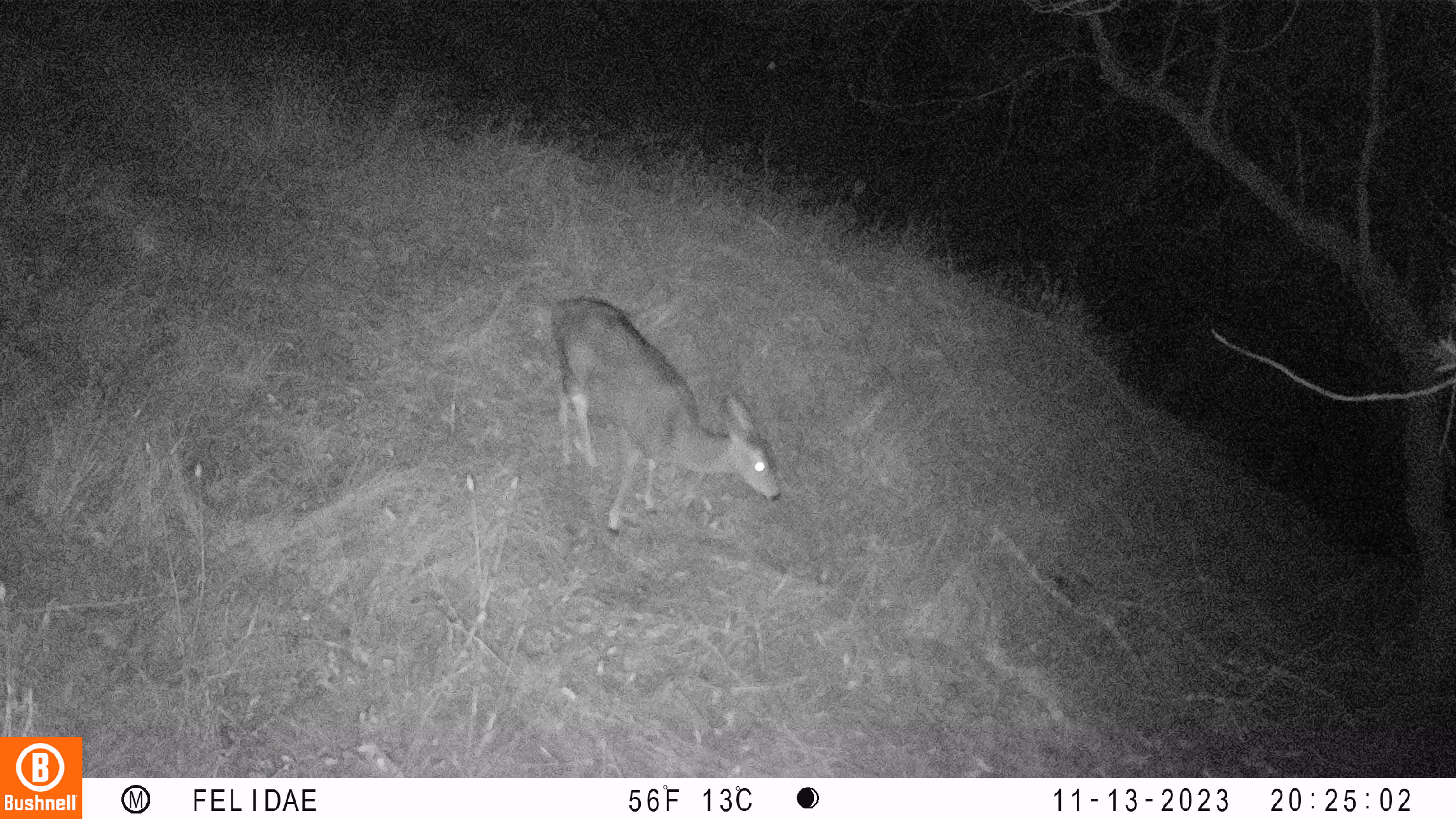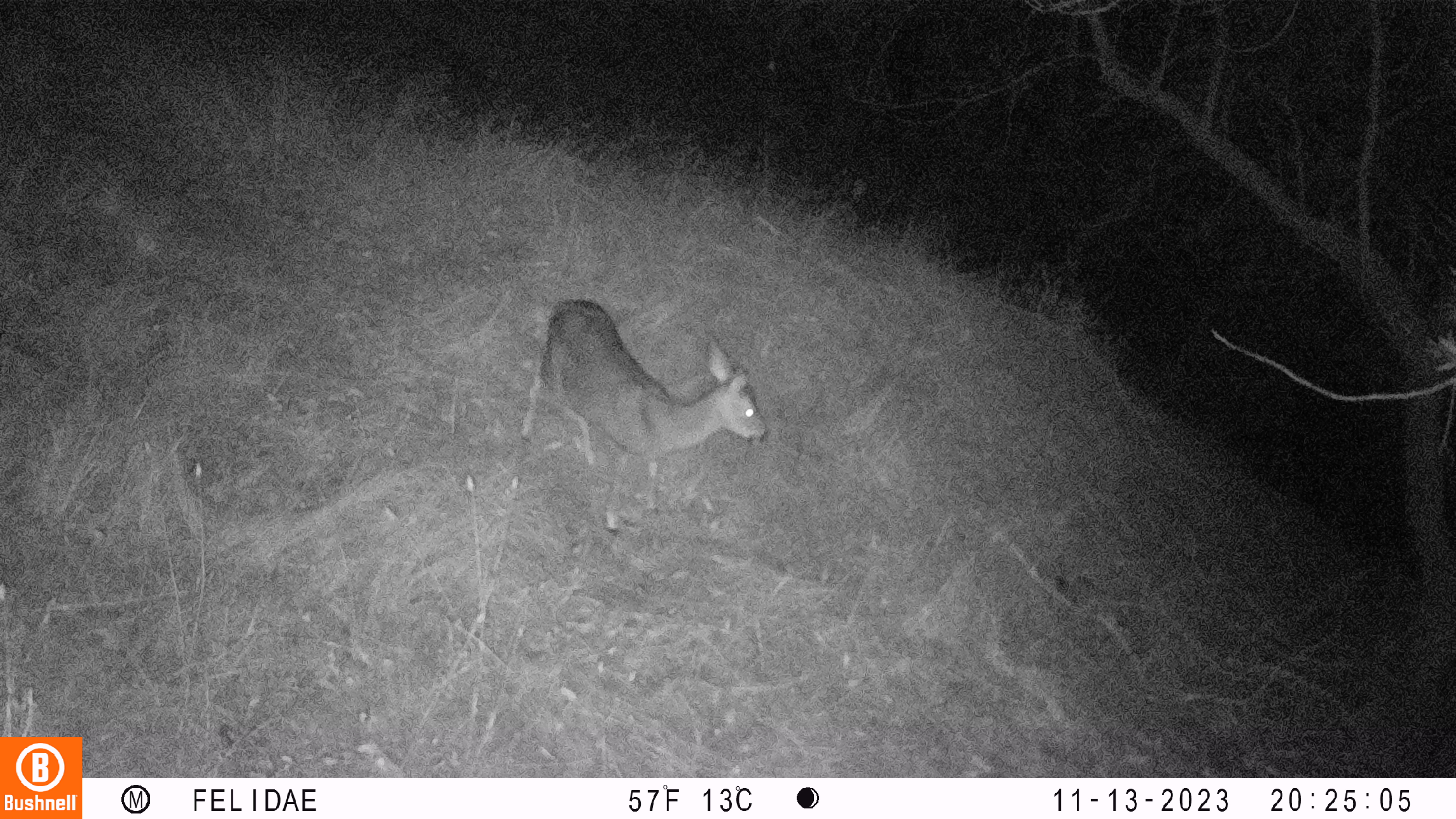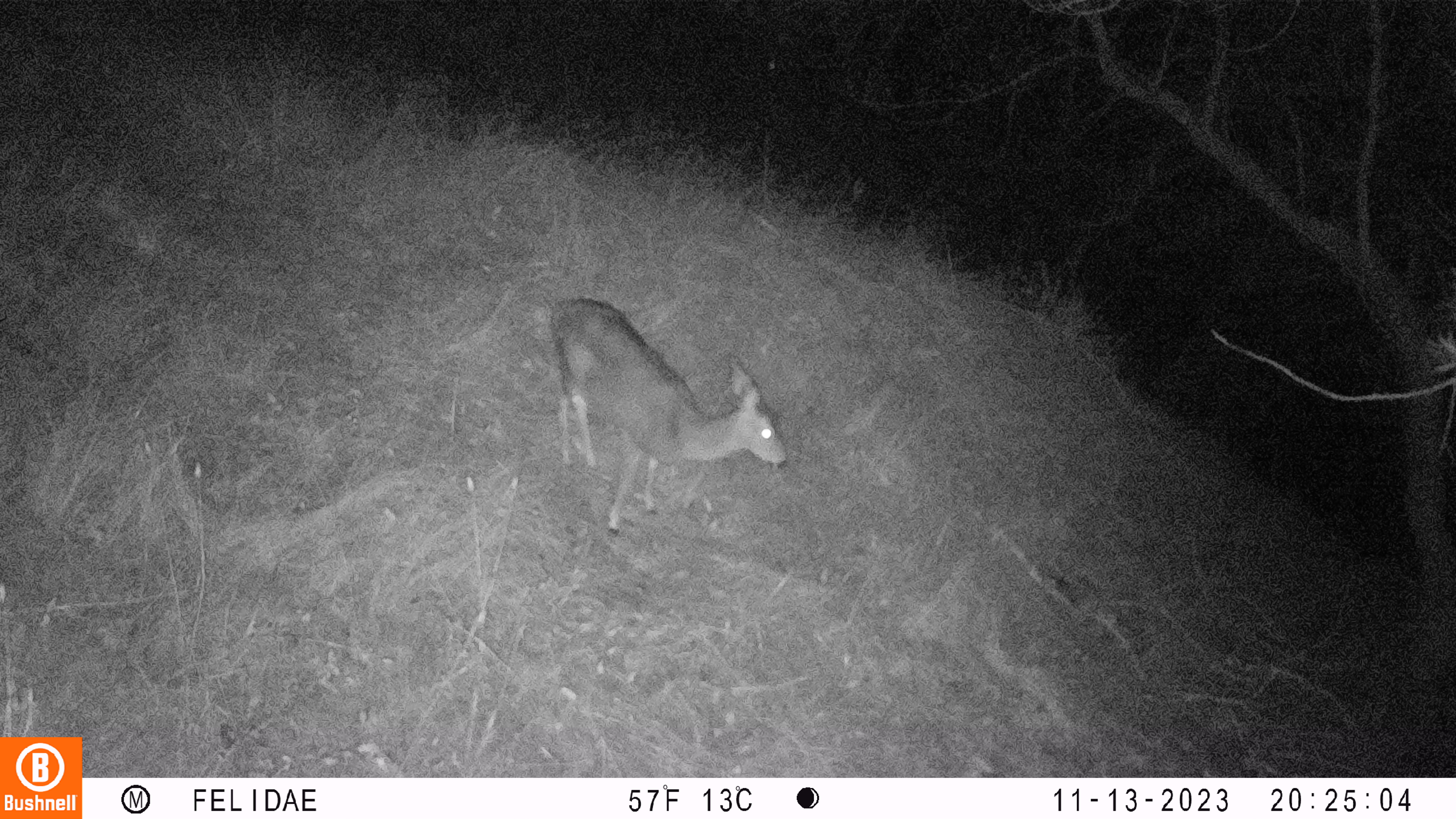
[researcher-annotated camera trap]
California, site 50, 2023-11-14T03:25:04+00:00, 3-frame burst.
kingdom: Animalia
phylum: Chordata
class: Mammalia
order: Artiodactyla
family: Cervidae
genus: Odocoileus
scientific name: Odocoileus hemionus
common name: mule deer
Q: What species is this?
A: Mule deer (Odocoileus hemionus).